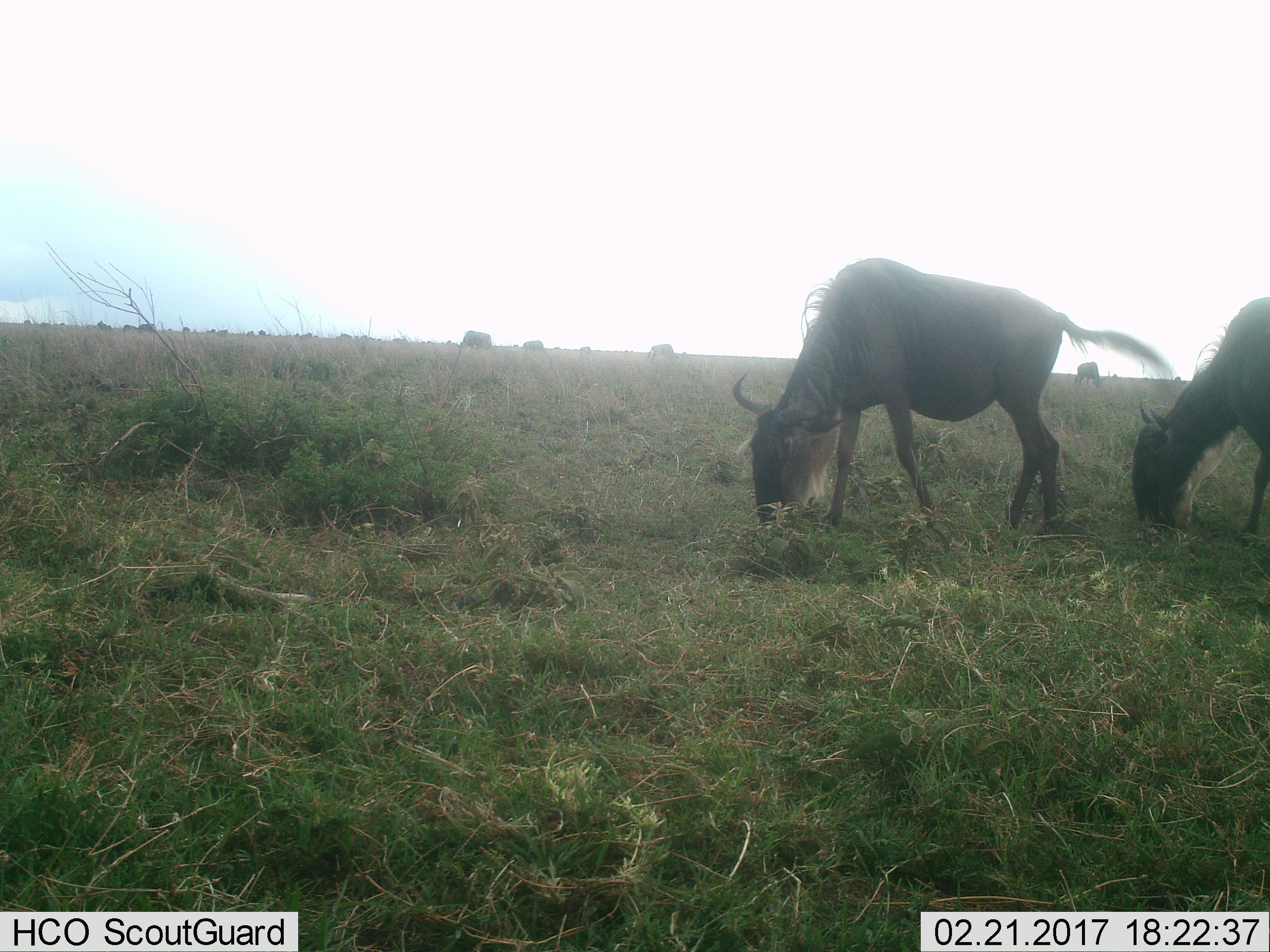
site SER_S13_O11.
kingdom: Animalia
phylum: Chordata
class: Mammalia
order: Artiodactyla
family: Bovidae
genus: Connochaetes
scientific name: Connochaetes taurinus taurinus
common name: blue wildebeest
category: wildebeestblue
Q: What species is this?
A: Wildebeestblue (blue wildebeest) (Connochaetes taurinus taurinus).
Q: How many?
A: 2.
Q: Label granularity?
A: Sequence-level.